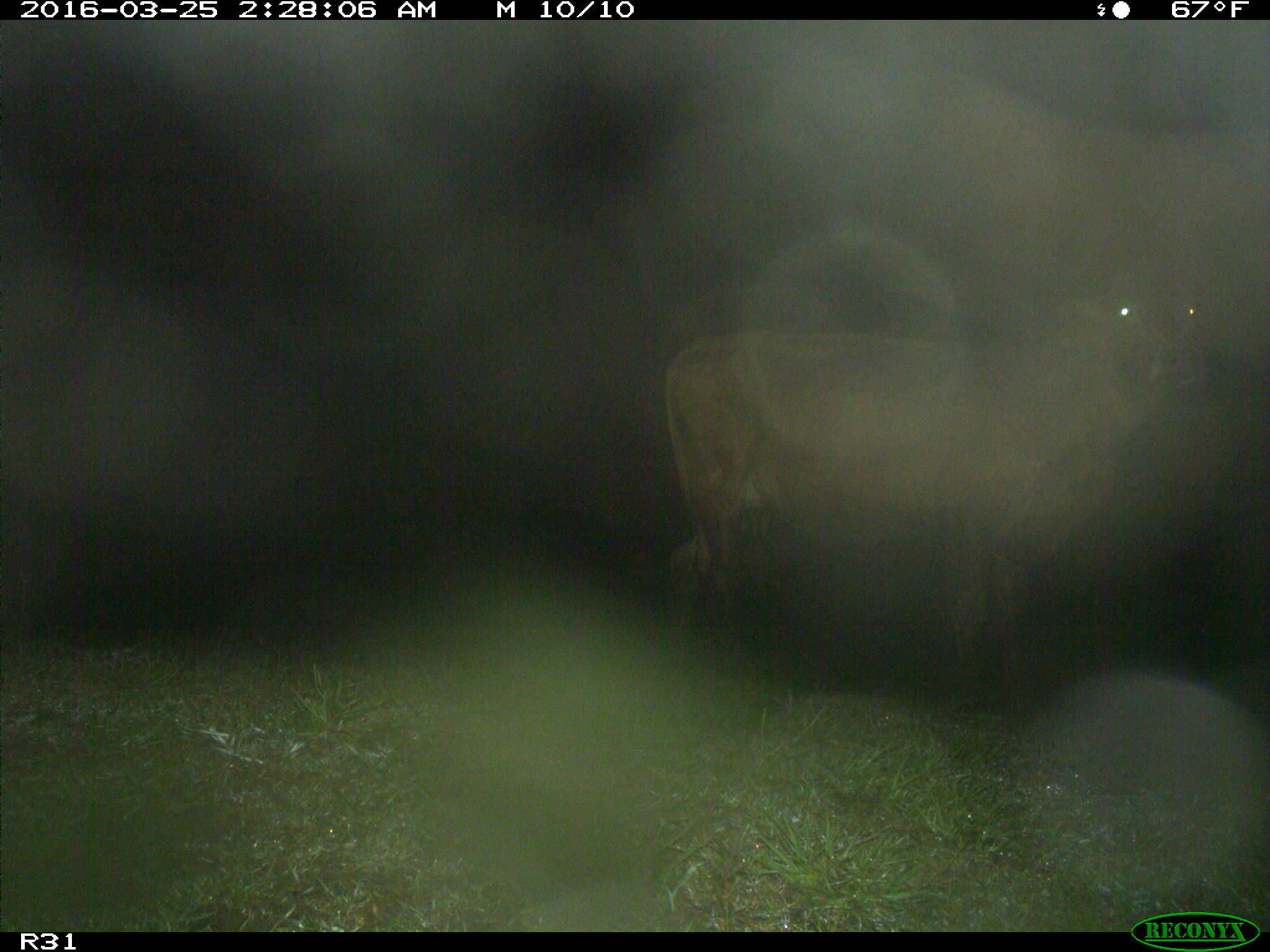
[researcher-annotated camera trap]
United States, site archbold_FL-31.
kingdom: Animalia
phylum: Chordata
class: Mammalia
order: Artiodactyla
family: Bovidae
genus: Bos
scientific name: Bos taurus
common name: domestic cow